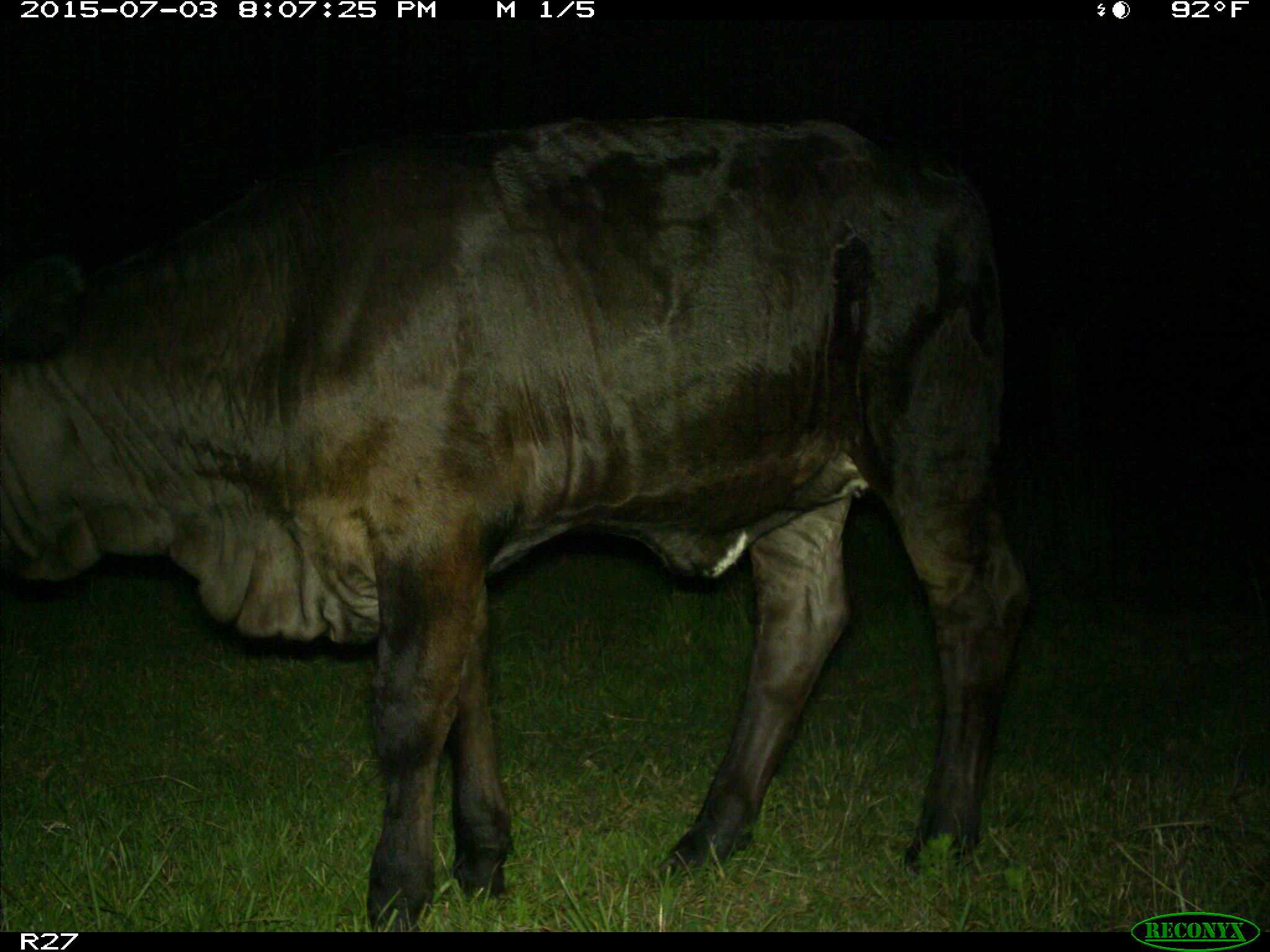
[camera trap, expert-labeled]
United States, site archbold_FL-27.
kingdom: Animalia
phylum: Chordata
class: Mammalia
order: Artiodactyla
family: Bovidae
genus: Bos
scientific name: Bos taurus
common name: domestic cow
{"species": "Bos taurus (domestic cow)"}